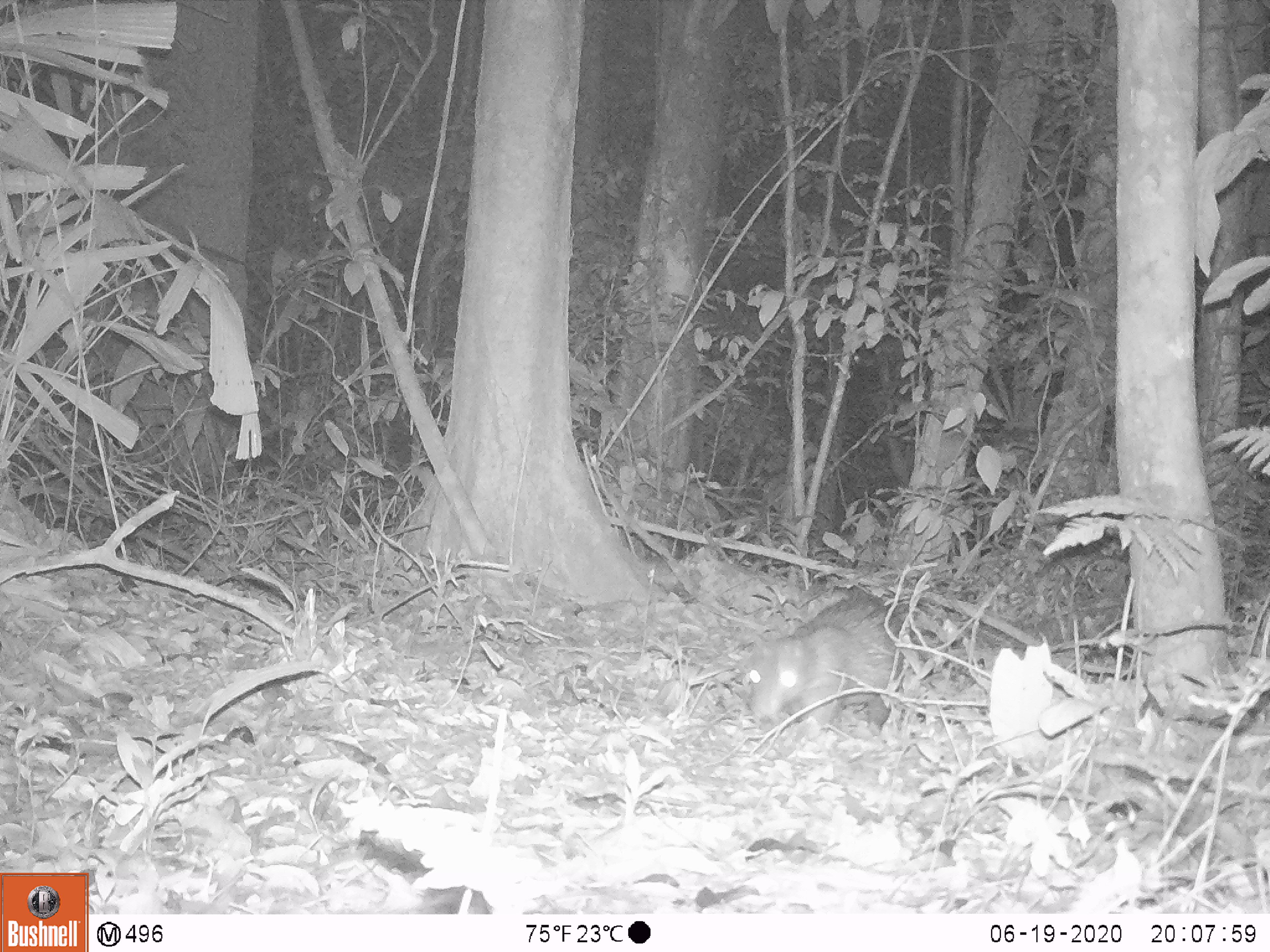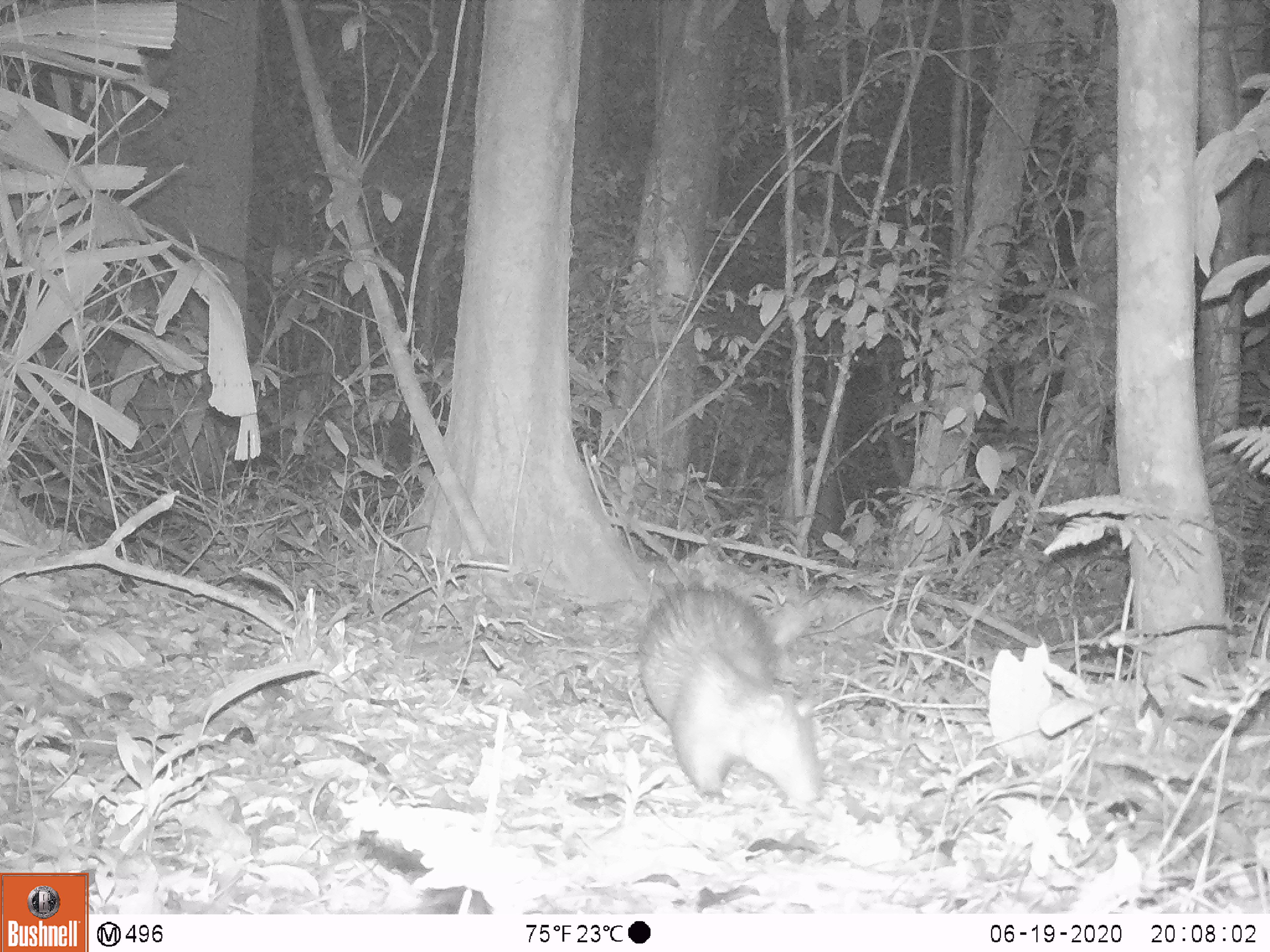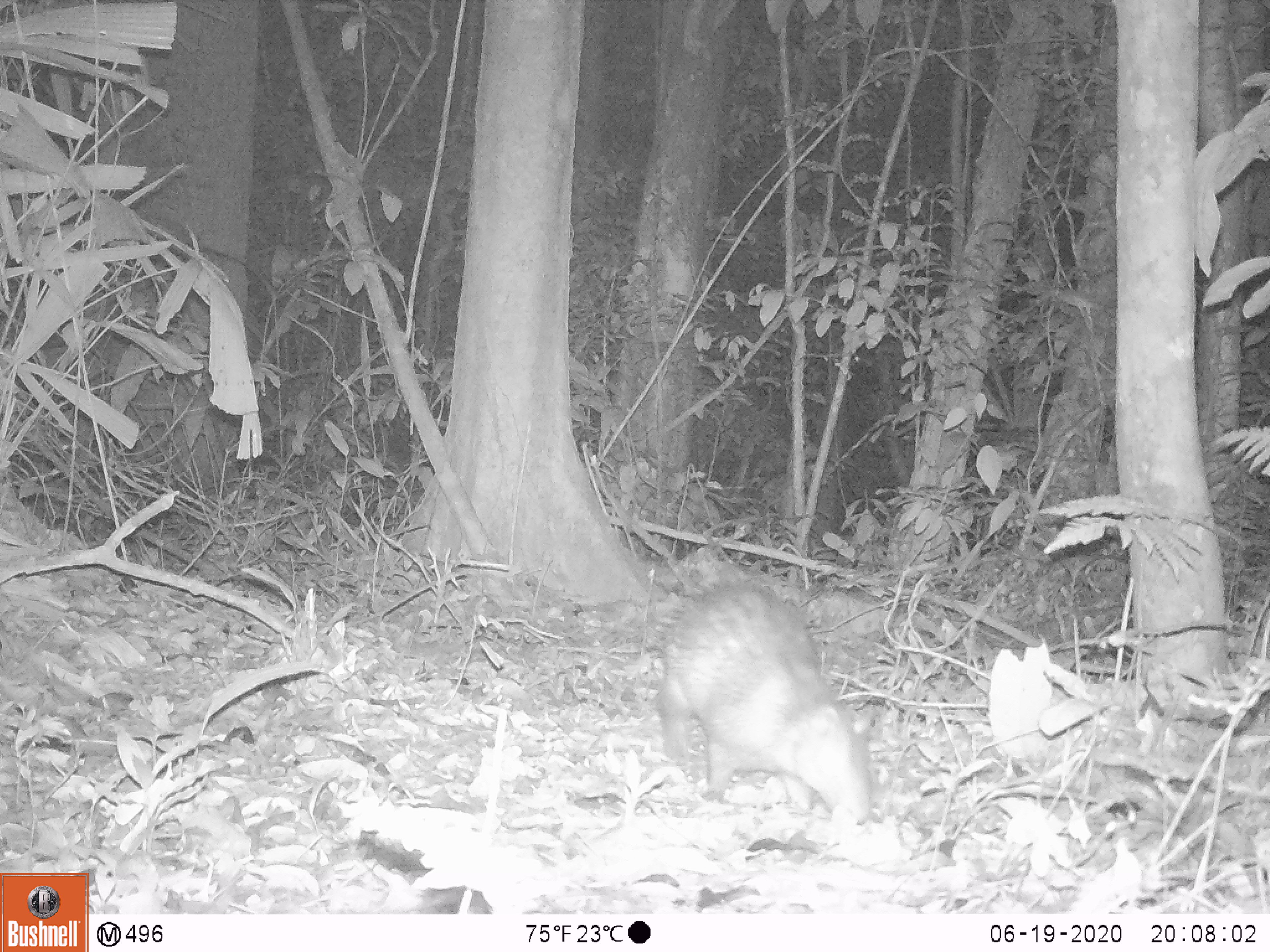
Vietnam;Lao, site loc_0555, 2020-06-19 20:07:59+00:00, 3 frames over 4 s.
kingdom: Animalia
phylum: Chordata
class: Mammalia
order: Rodentia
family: Hystricidae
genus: Atherurus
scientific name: Atherurus macrourus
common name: asiatic brush-tailed porcupine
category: asiatic brush tailed porcupine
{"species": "asiatic brush tailed porcupine (asiatic brush-tailed porcupine) (Atherurus macrourus)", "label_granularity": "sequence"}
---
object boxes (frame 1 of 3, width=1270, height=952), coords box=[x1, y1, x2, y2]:
asiatic brush tailed porcupine: box=[745, 591, 905, 734]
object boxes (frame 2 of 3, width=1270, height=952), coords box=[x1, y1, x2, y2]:
asiatic brush tailed porcupine: box=[636, 576, 824, 803]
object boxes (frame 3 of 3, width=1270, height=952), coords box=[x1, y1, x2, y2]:
asiatic brush tailed porcupine: box=[652, 576, 878, 826]